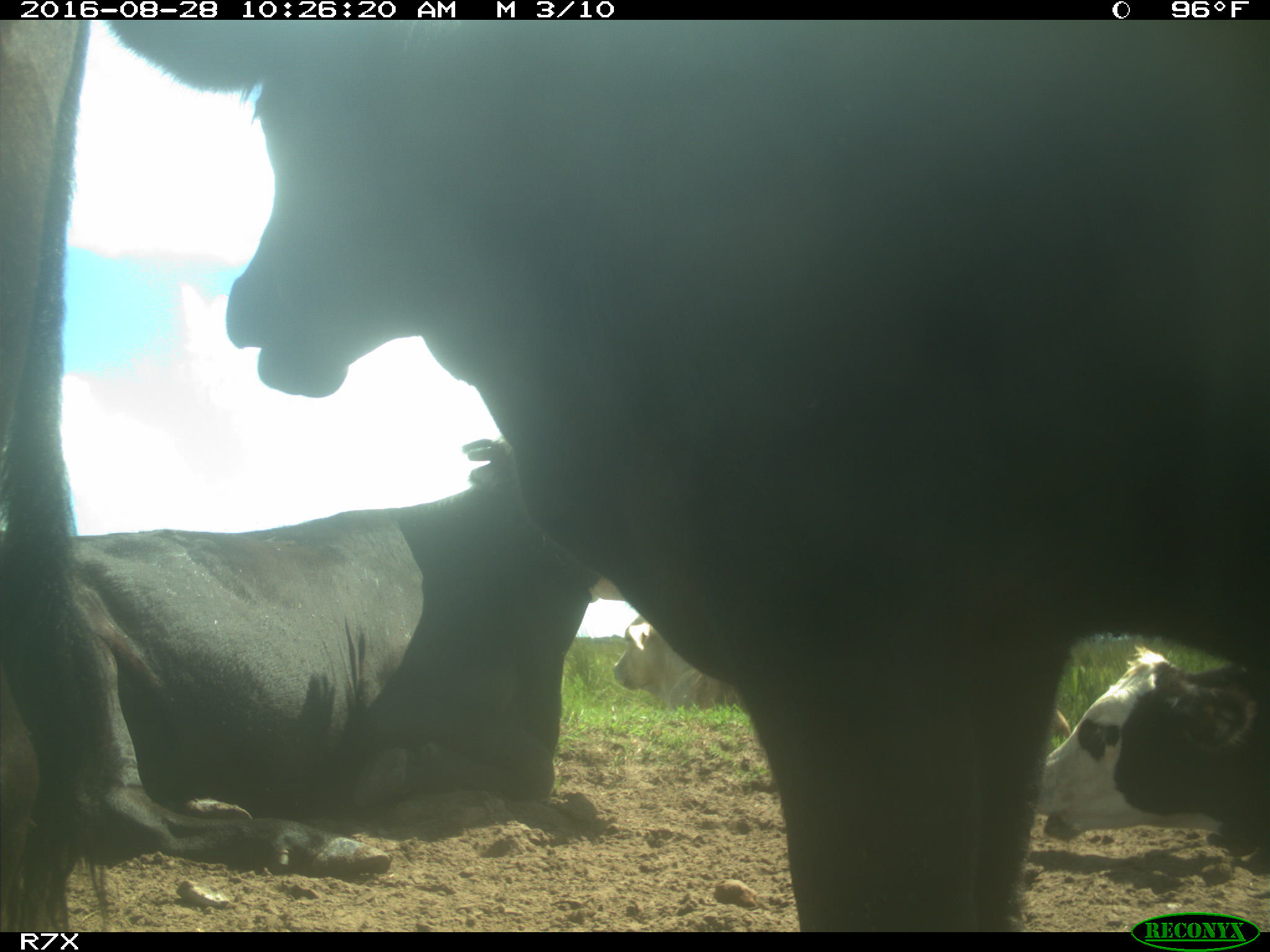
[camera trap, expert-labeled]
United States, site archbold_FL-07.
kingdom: Animalia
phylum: Chordata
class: Mammalia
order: Artiodactyla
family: Bovidae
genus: Bos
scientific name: Bos taurus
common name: domestic cow